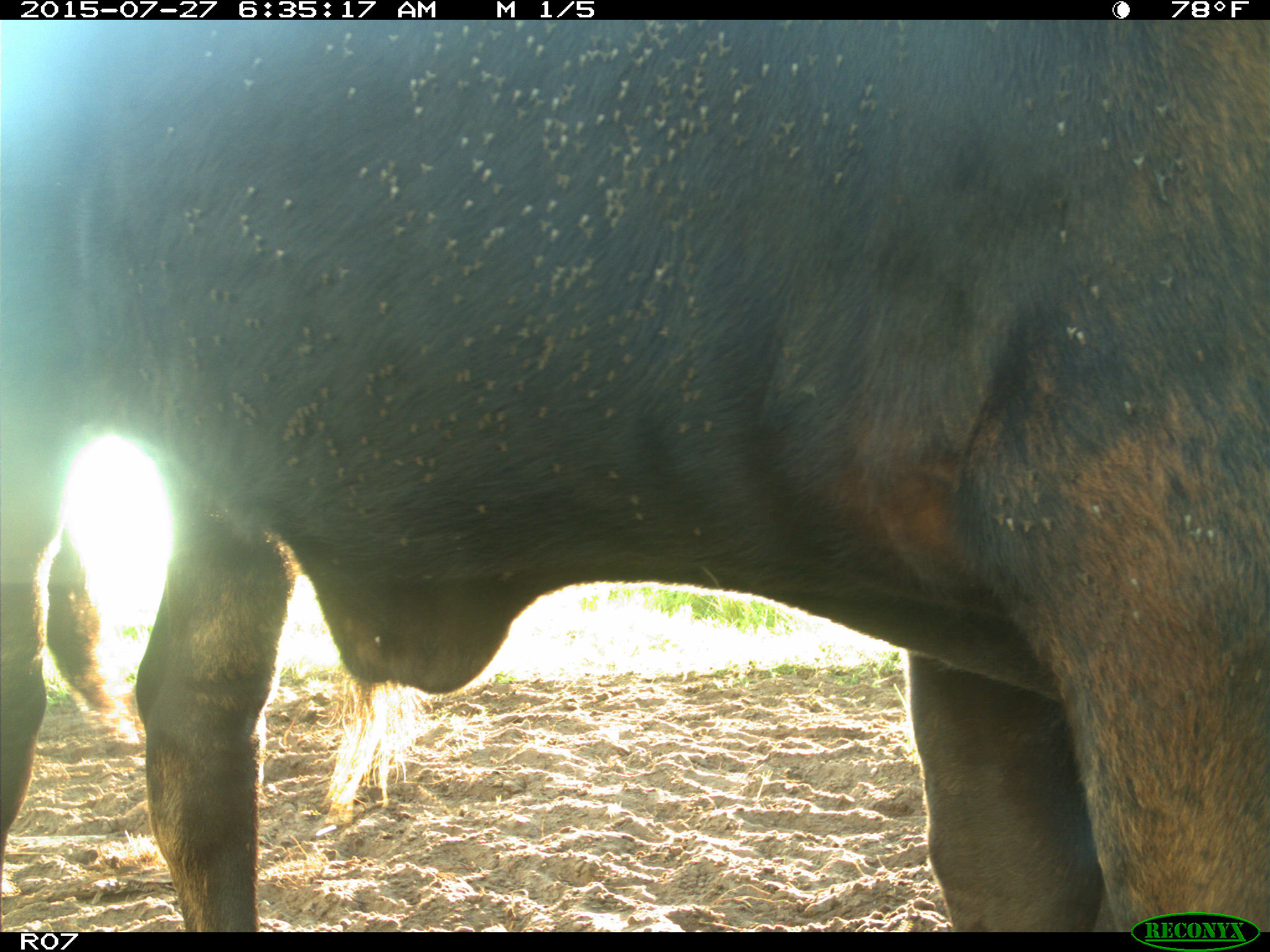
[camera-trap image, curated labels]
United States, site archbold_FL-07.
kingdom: Animalia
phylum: Chordata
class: Mammalia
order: Artiodactyla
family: Bovidae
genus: Bos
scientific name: Bos taurus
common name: domestic cow